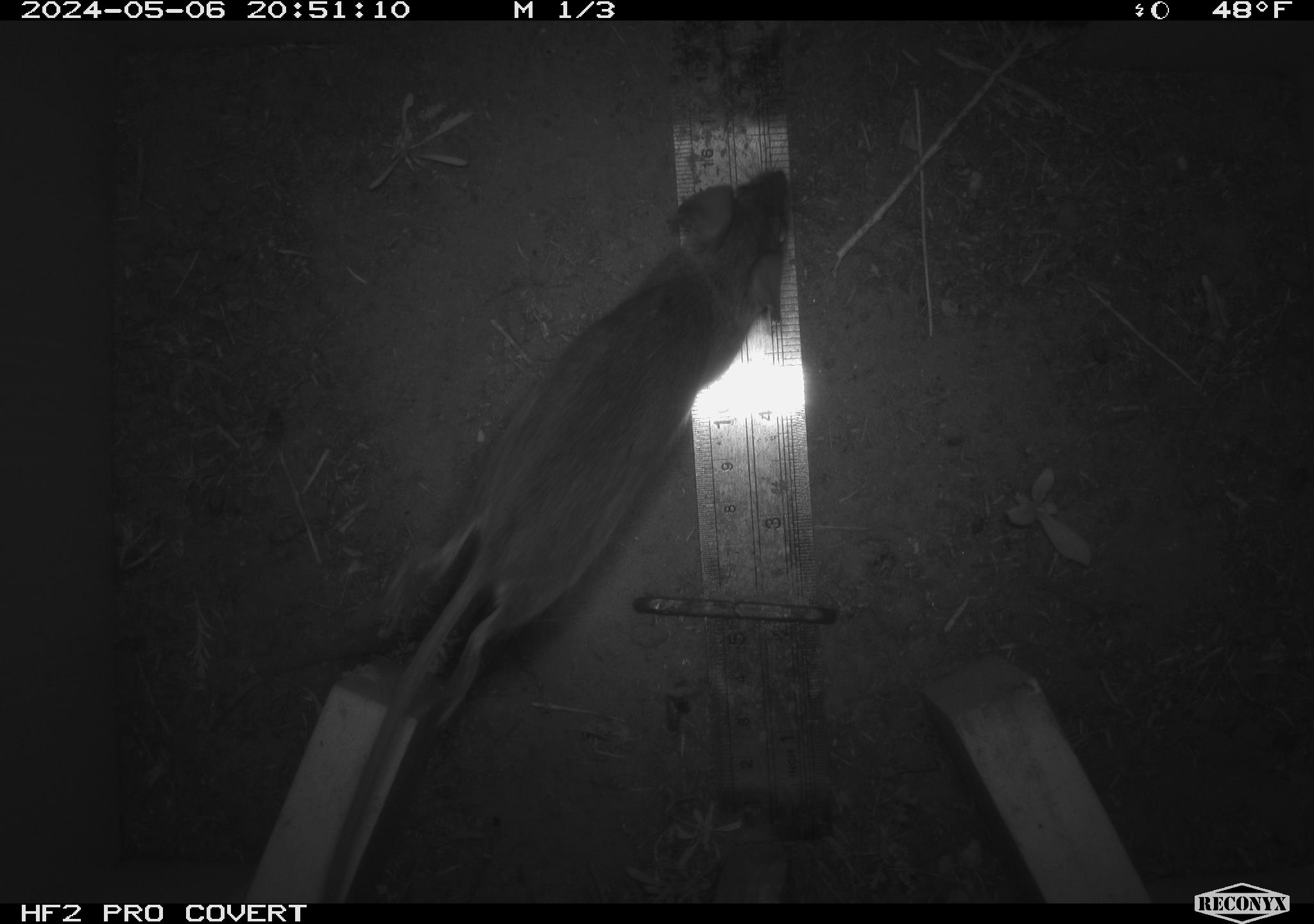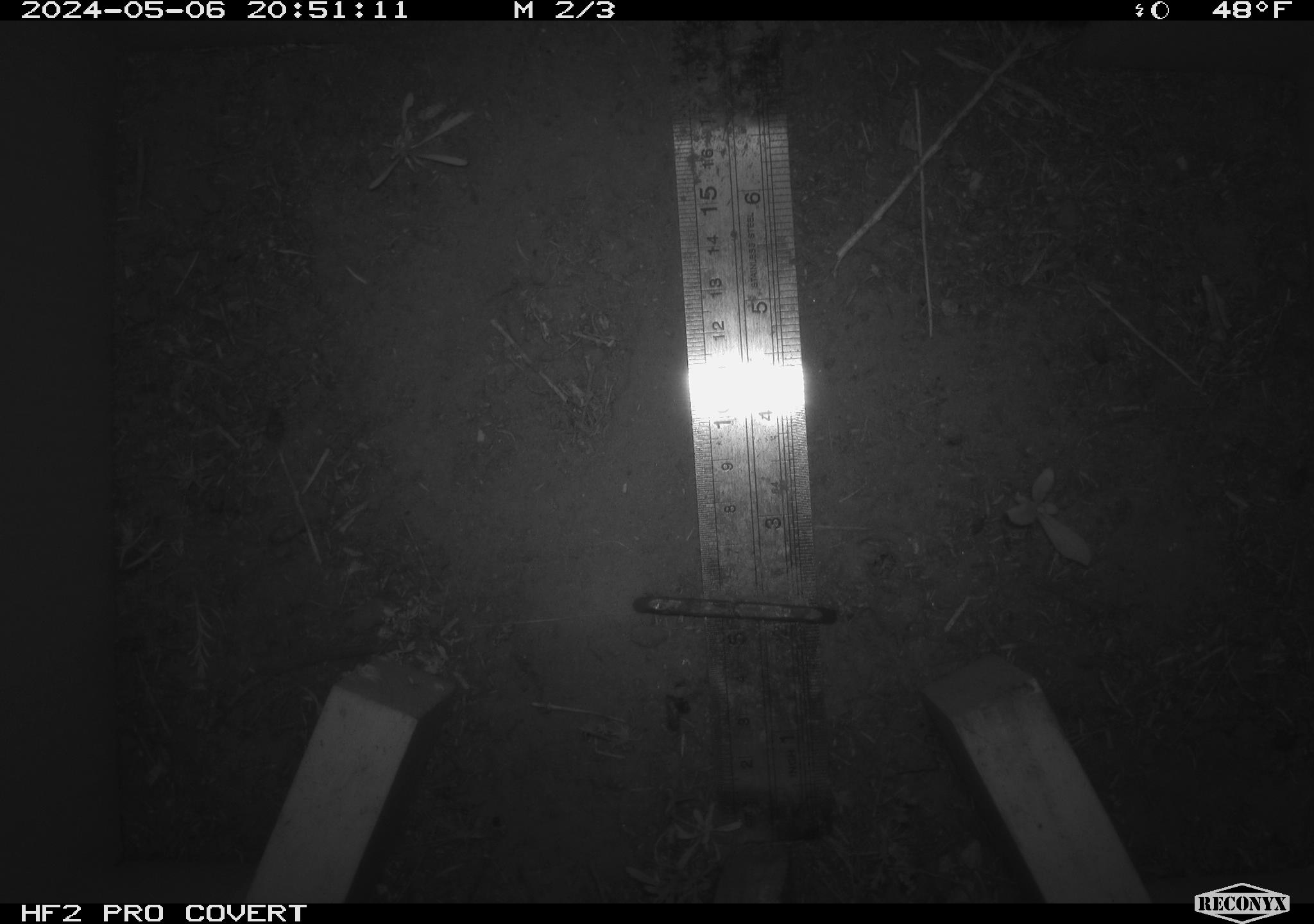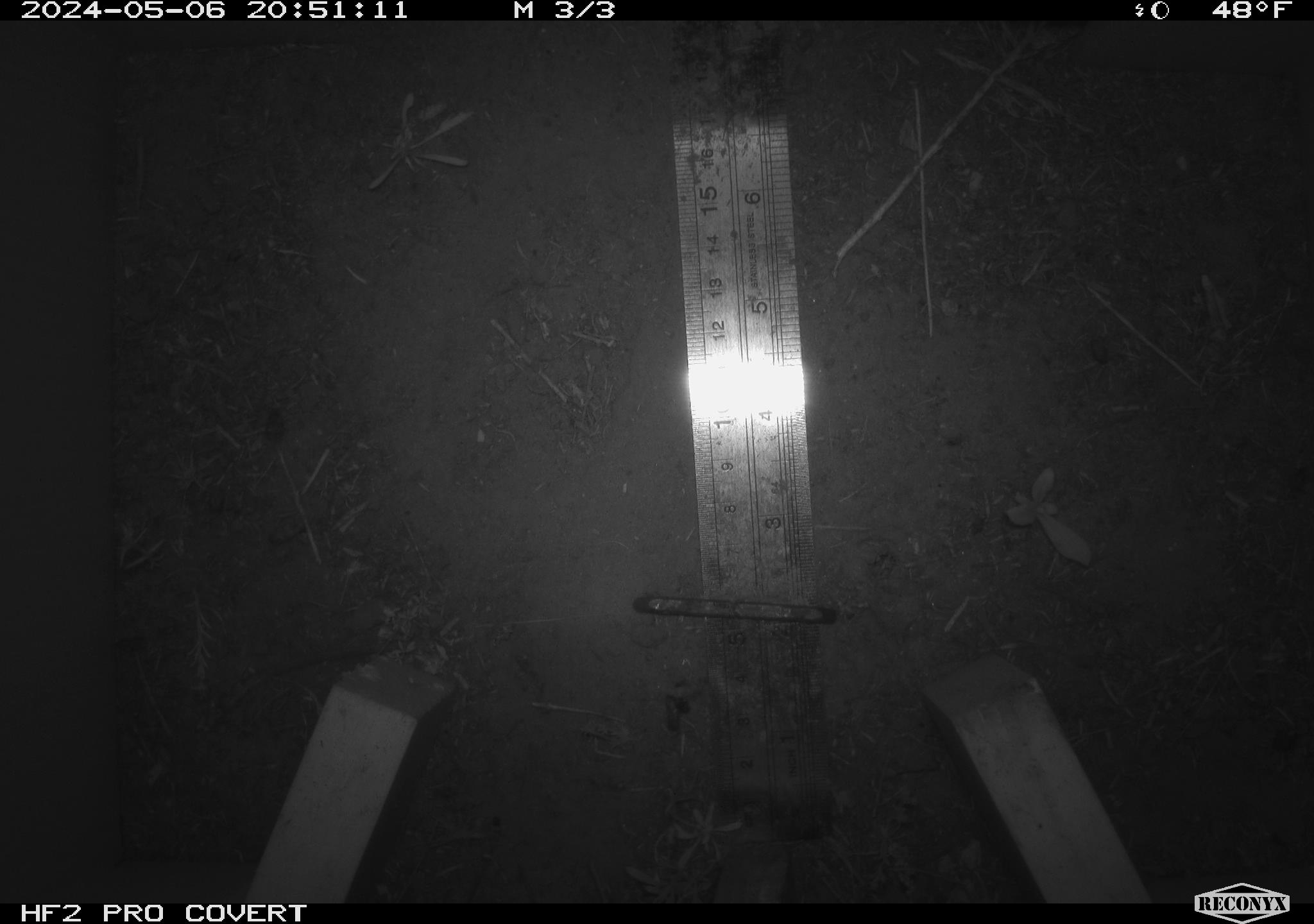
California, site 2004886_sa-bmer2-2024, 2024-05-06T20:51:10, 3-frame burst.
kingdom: Animalia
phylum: Chordata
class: Mammalia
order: Rodentia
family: Muridae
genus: Rattus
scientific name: Rattus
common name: rat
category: rattus species